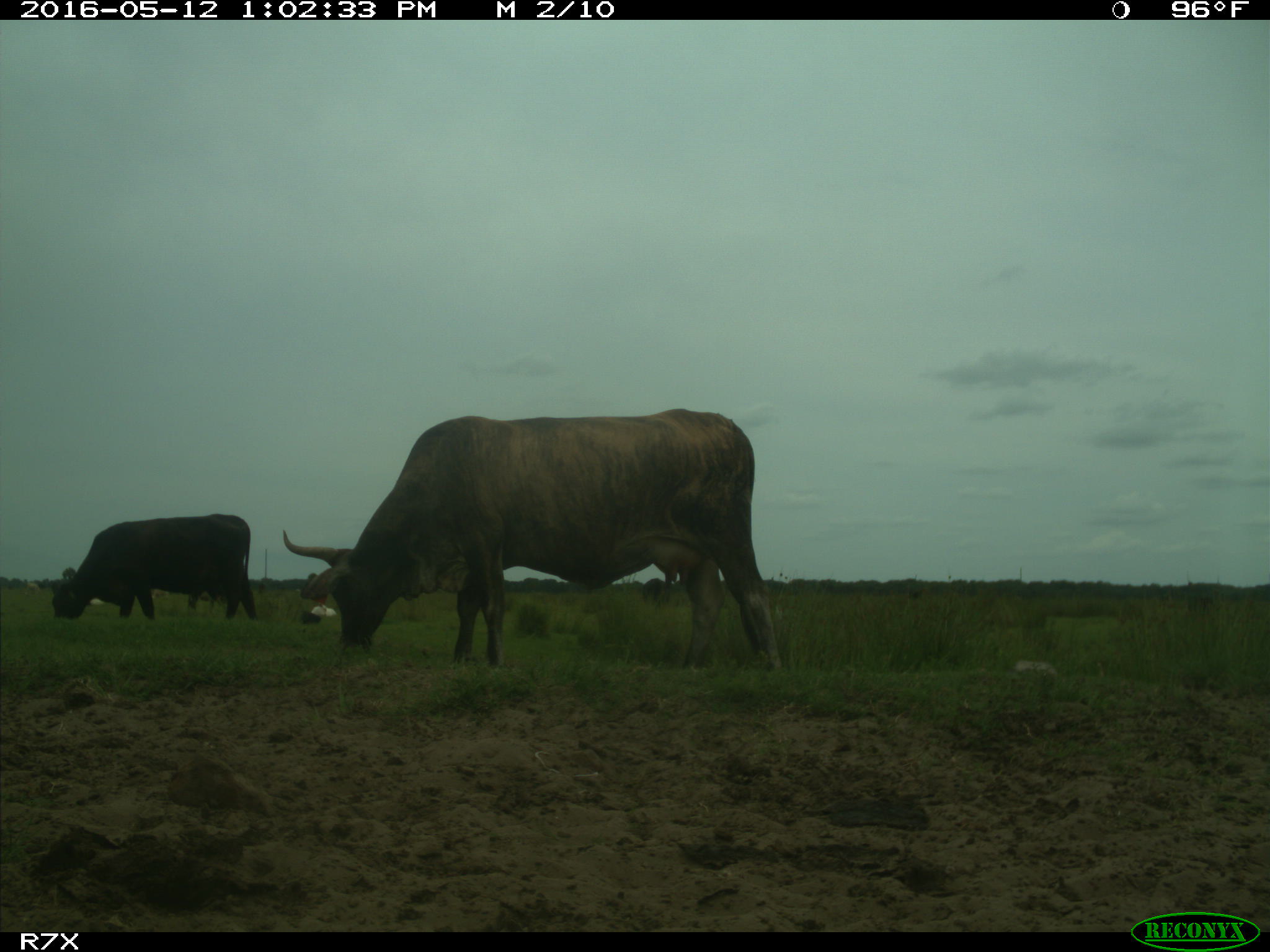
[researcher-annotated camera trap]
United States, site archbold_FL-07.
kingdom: Animalia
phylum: Chordata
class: Mammalia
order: Artiodactyla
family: Bovidae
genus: Bos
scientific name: Bos taurus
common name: domestic cow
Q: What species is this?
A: Bos taurus (domestic cow).